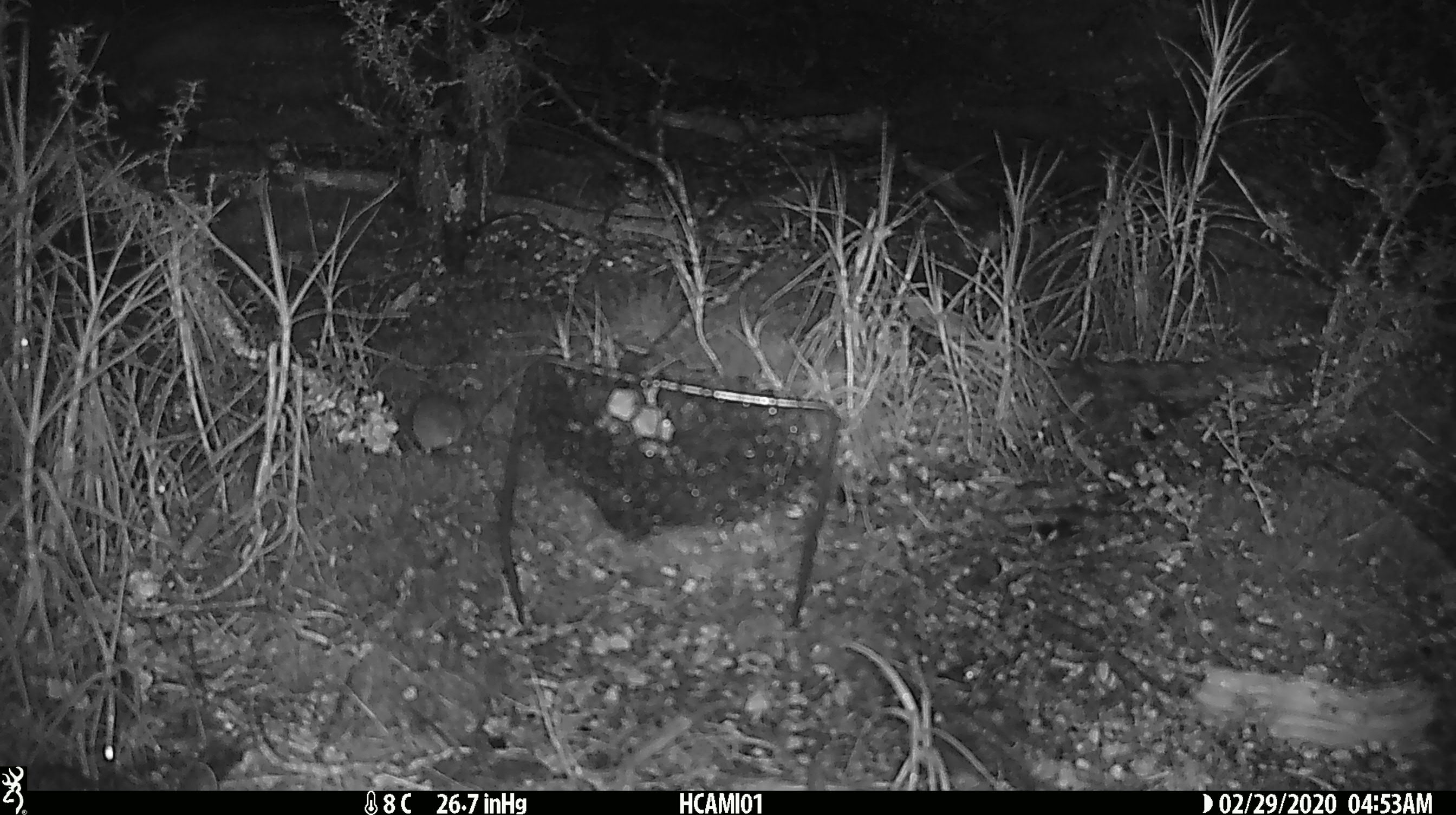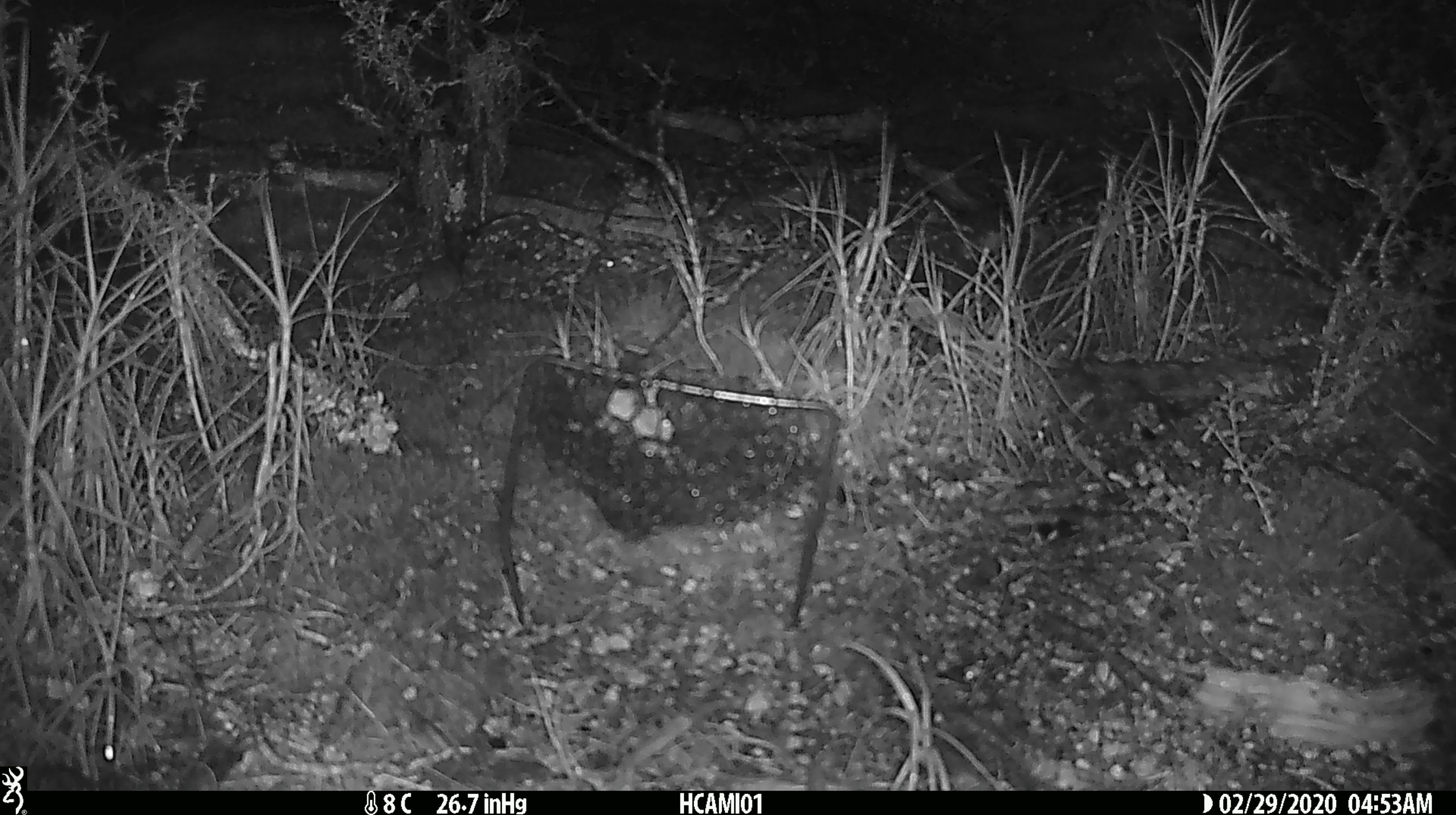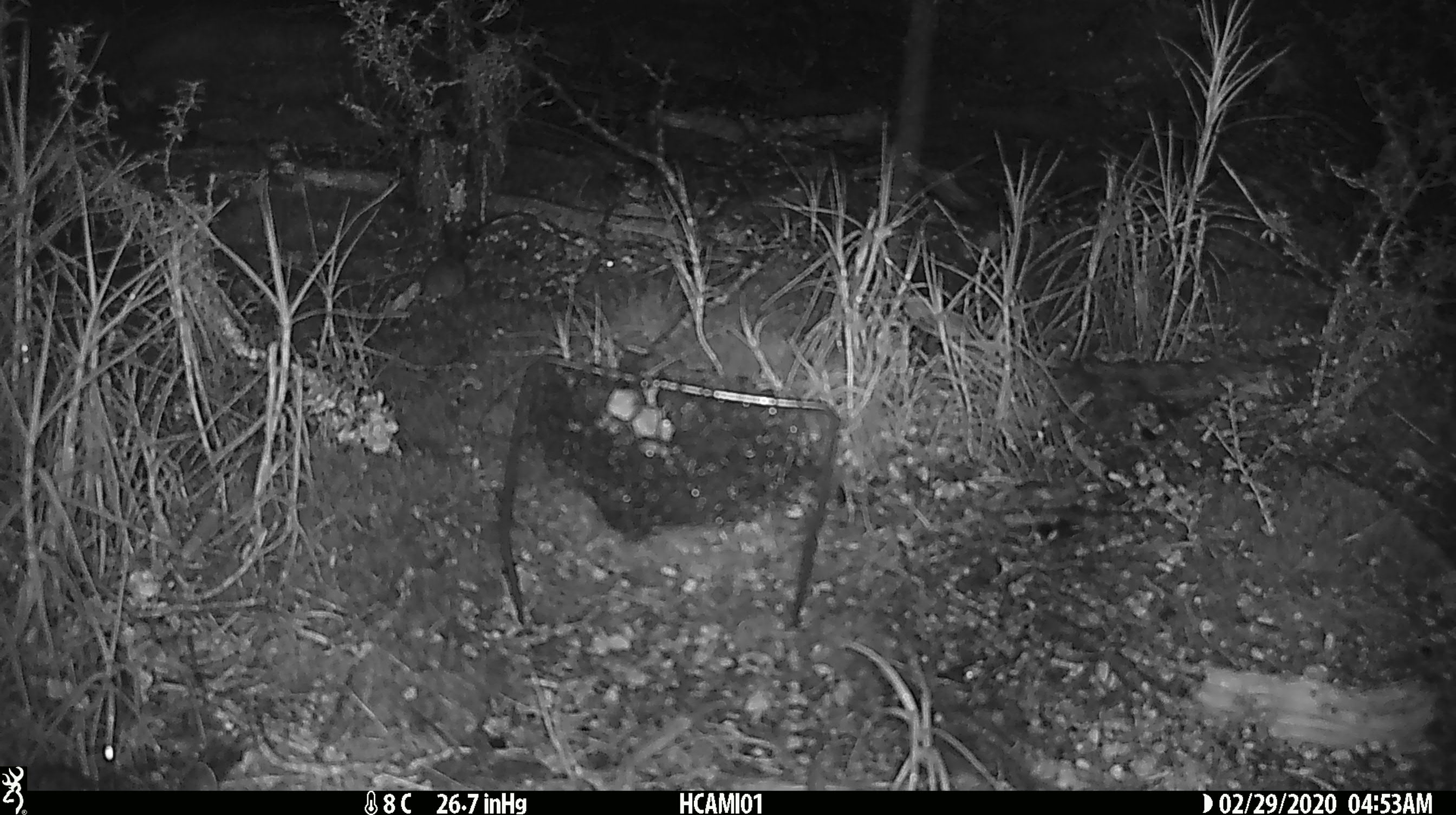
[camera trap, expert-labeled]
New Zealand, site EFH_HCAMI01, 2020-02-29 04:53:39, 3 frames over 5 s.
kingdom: Animalia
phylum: Chordata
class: Mammalia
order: Rodentia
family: Muridae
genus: Mus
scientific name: Mus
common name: mouse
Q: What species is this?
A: Mouse (Mus).